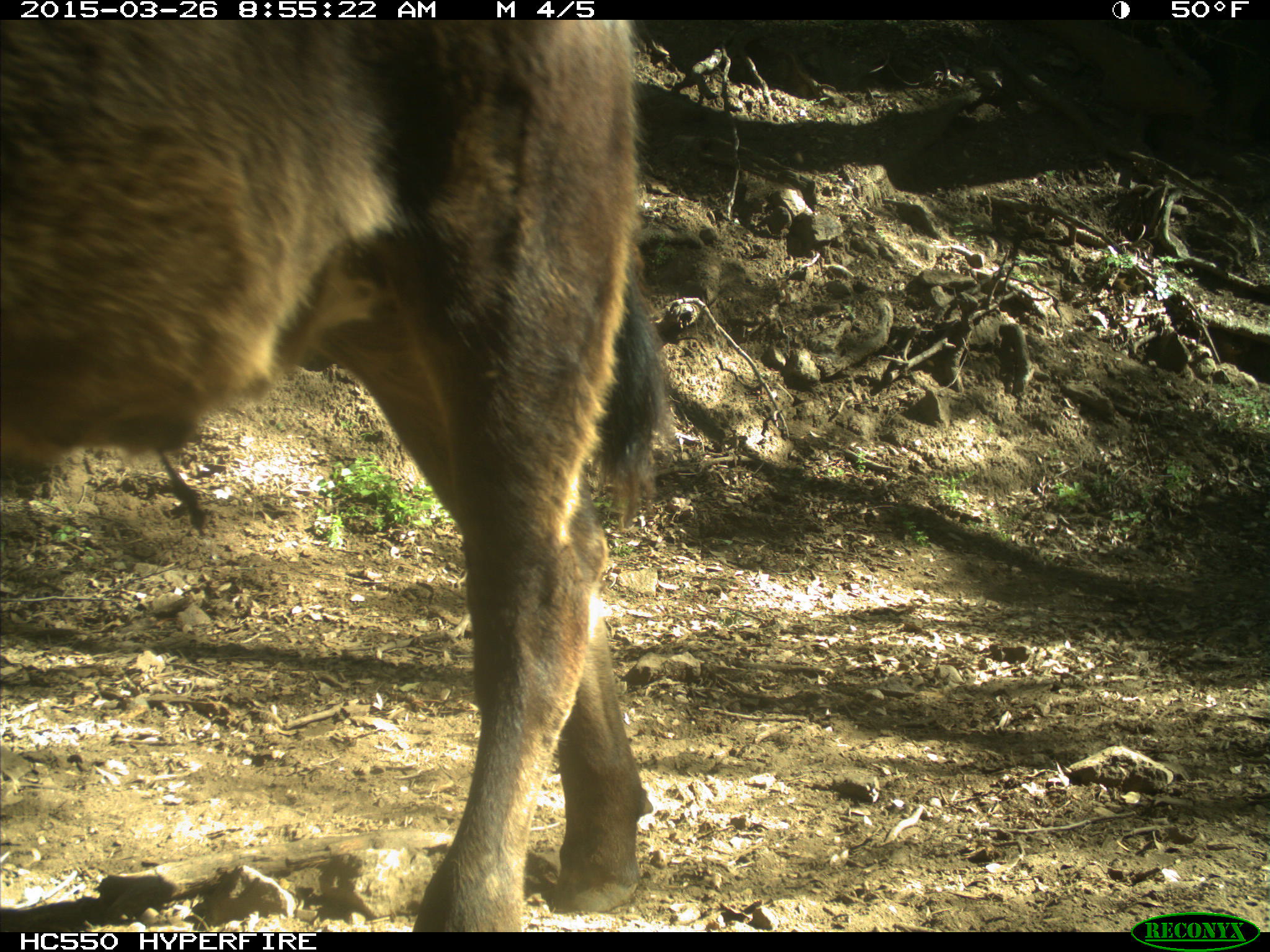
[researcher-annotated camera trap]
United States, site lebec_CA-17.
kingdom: Animalia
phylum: Chordata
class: Mammalia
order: Artiodactyla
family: Bovidae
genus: Bos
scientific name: Bos taurus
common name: domestic cow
Bos taurus (domestic cow).